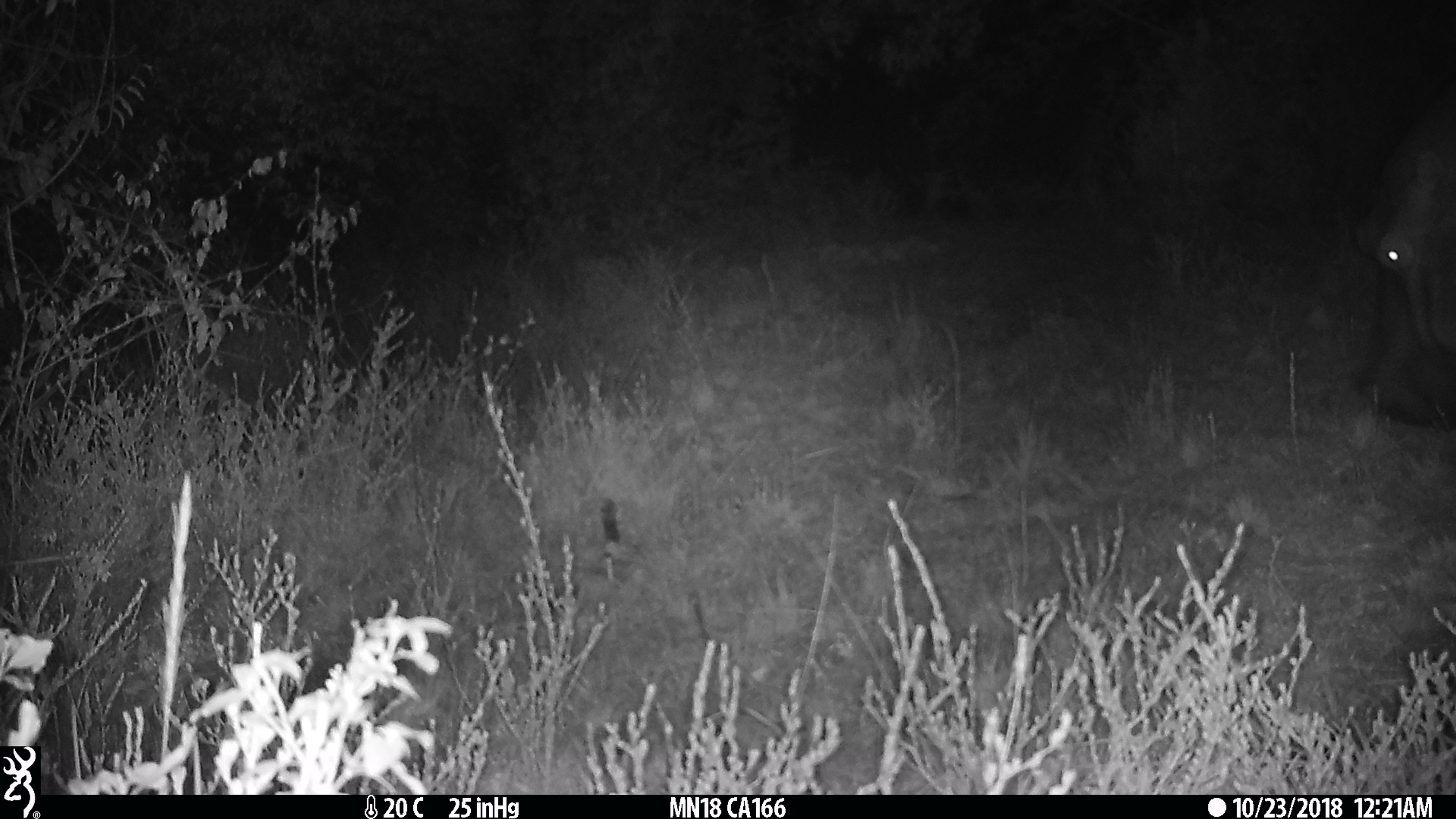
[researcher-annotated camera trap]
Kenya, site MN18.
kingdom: Animalia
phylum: Chordata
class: Mammalia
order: Artiodactyla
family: Hippopotamidae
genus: Hippopotamus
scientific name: Hippopotamus amphibius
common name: hippopotamus